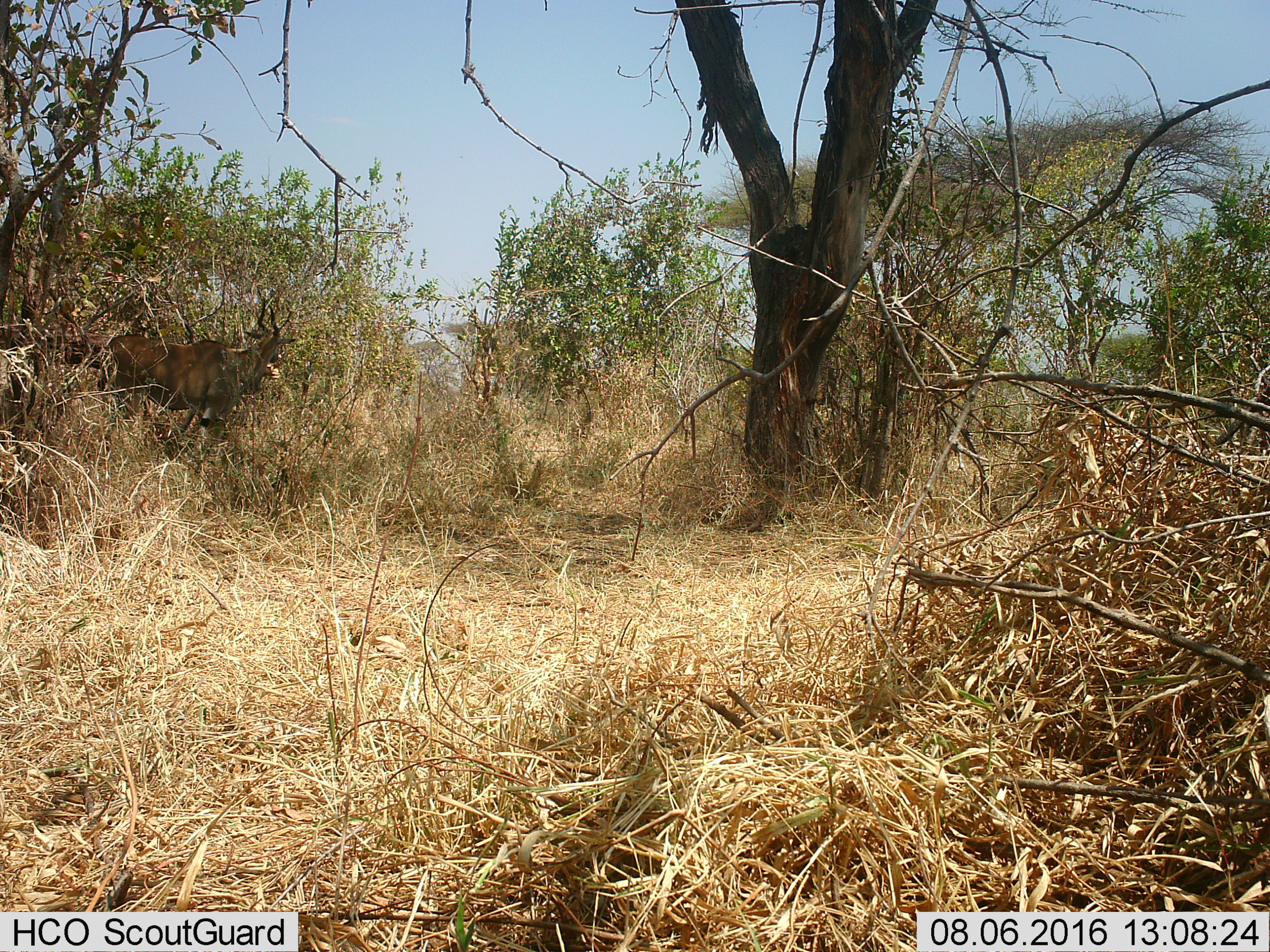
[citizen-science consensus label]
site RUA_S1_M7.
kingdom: Animalia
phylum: Chordata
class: Mammalia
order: Artiodactyla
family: Bovidae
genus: Tragelaphus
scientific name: Tragelaphus oryx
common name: eland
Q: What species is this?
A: Eland (Tragelaphus oryx).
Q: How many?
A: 1.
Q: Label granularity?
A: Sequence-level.